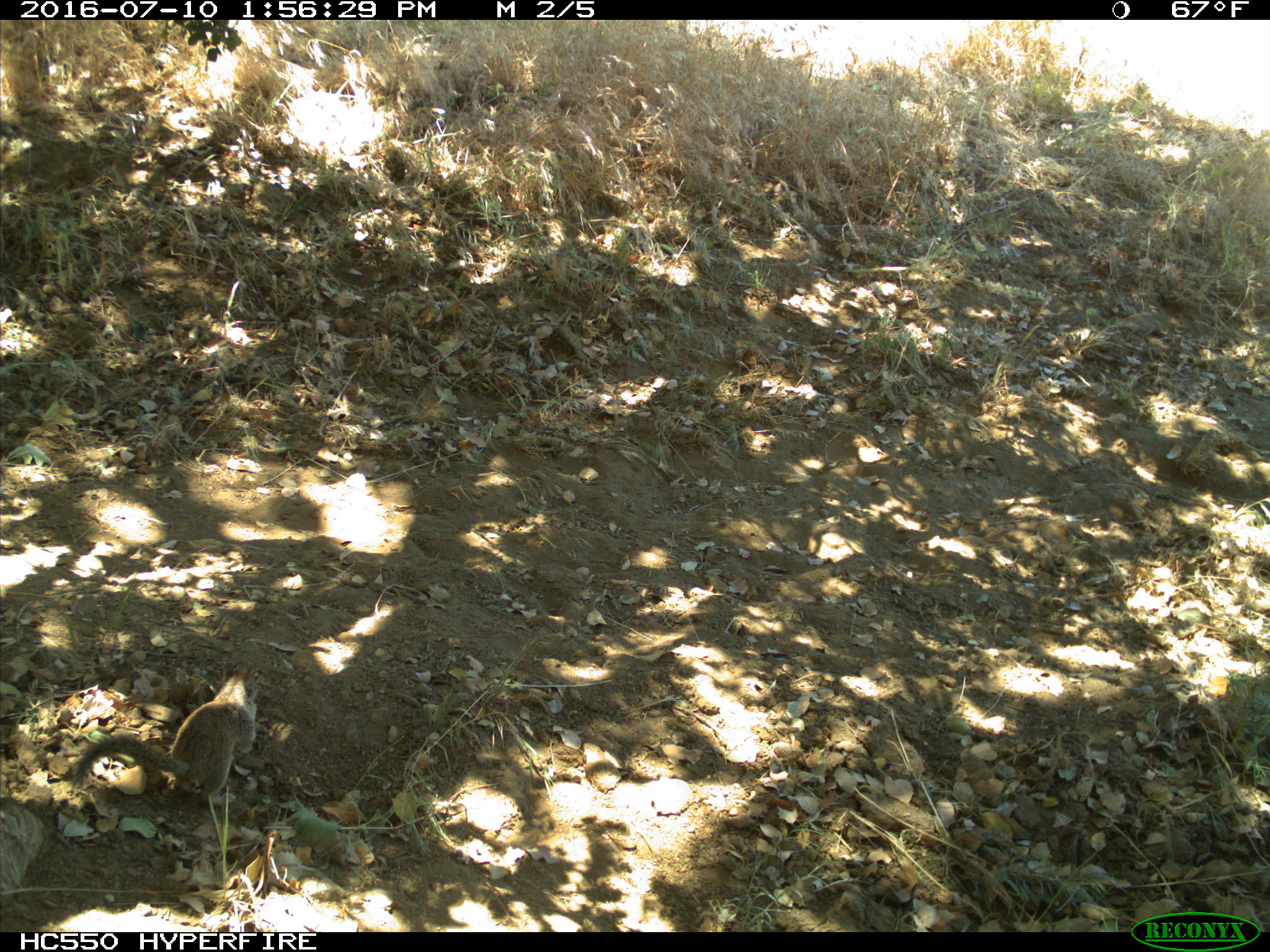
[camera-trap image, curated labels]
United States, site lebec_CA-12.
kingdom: Animalia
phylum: Chordata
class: Mammalia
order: Rodentia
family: Sciuridae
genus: Otospermophilus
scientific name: Otospermophilus beecheyi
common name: california ground squirrel